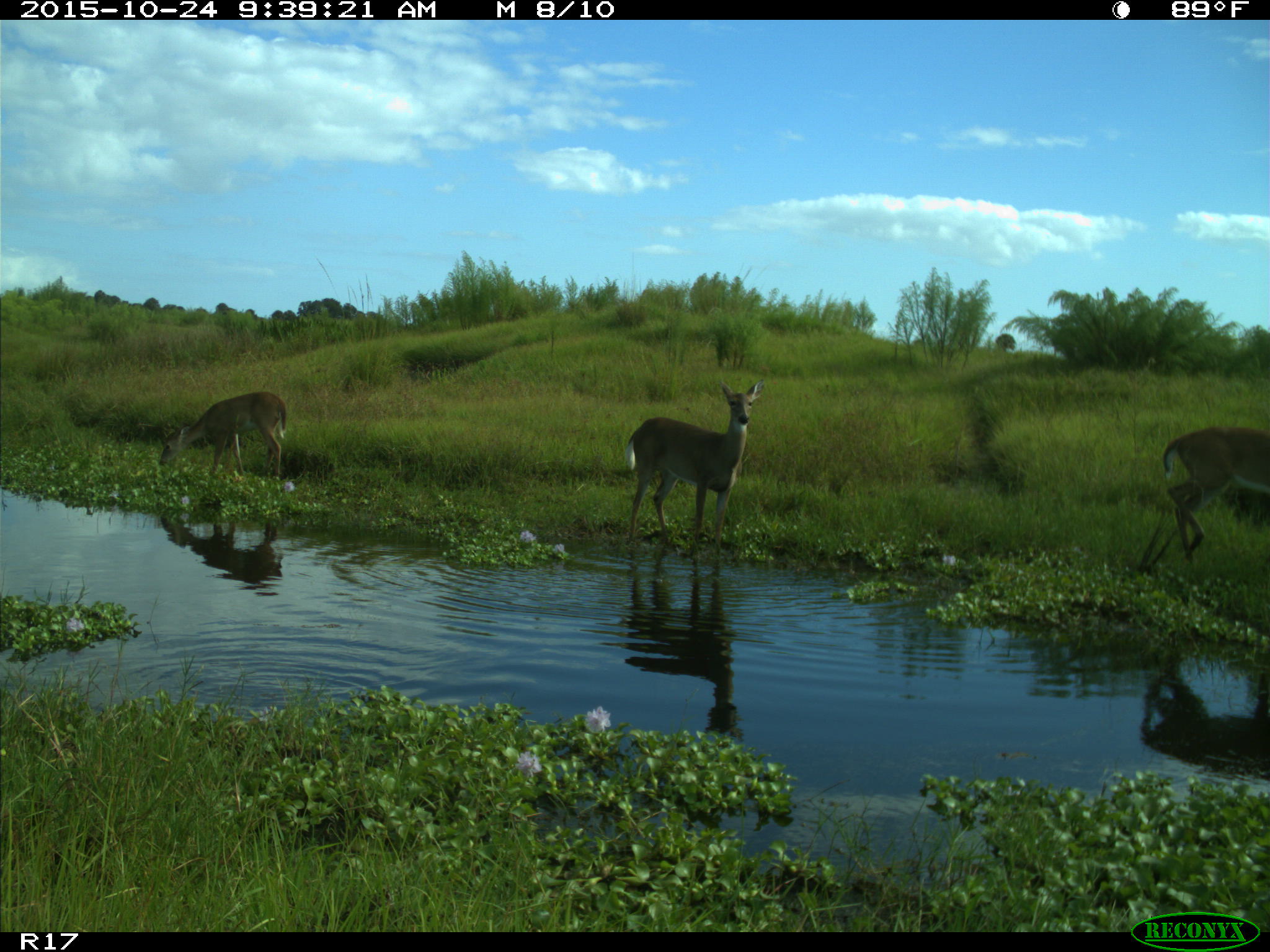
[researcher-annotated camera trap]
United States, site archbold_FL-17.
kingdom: Animalia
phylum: Chordata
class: Mammalia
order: Artiodactyla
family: Cervidae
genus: Odocoileus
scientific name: Odocoileus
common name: deer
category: unidentified deer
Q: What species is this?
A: Unidentified deer (deer) (Odocoileus).